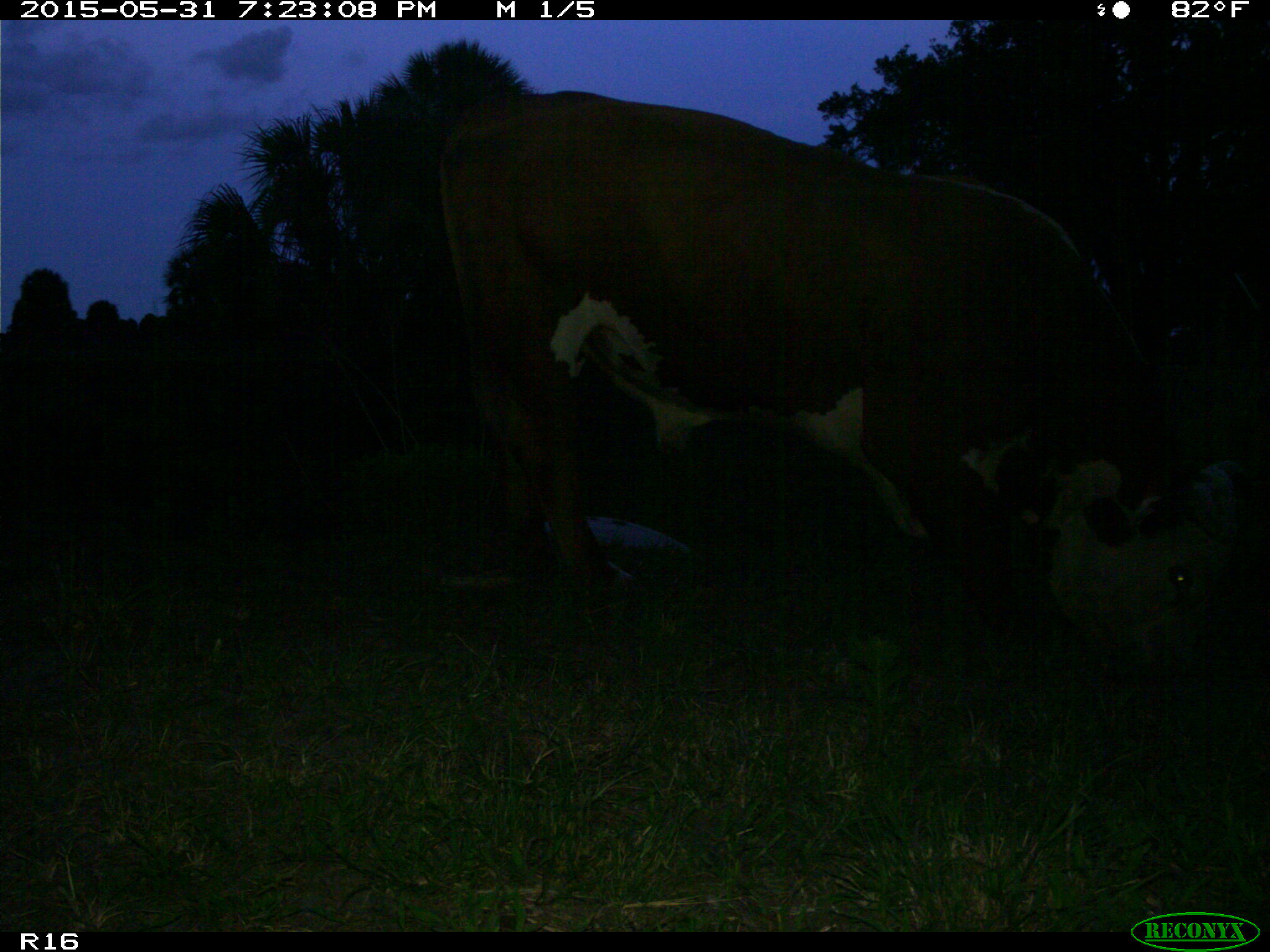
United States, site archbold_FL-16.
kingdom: Animalia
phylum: Chordata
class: Mammalia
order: Artiodactyla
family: Bovidae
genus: Bos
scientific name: Bos taurus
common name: domestic cow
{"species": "Bos taurus (domestic cow)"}